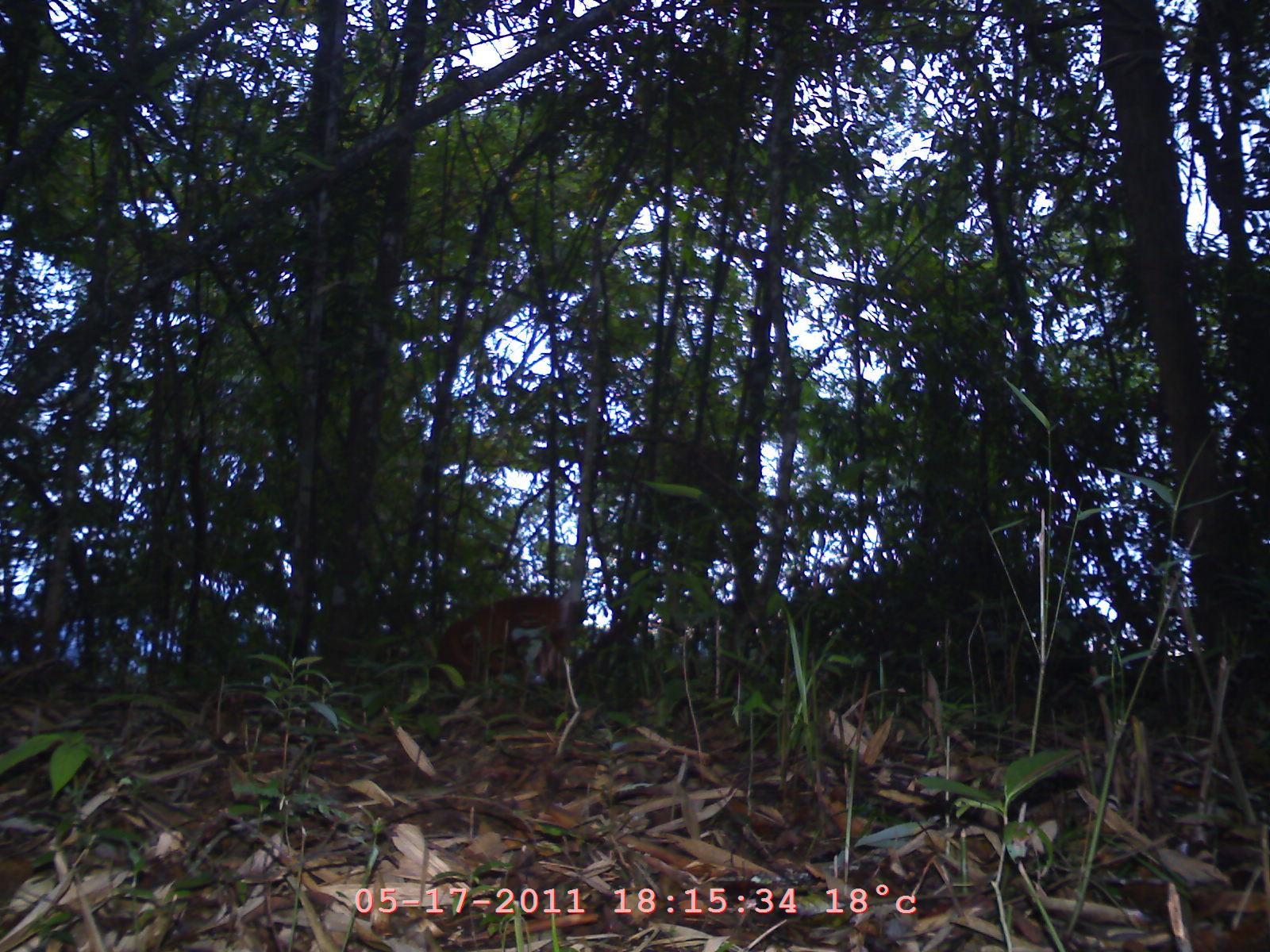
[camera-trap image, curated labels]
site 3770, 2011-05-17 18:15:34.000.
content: unidentified animal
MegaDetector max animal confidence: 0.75